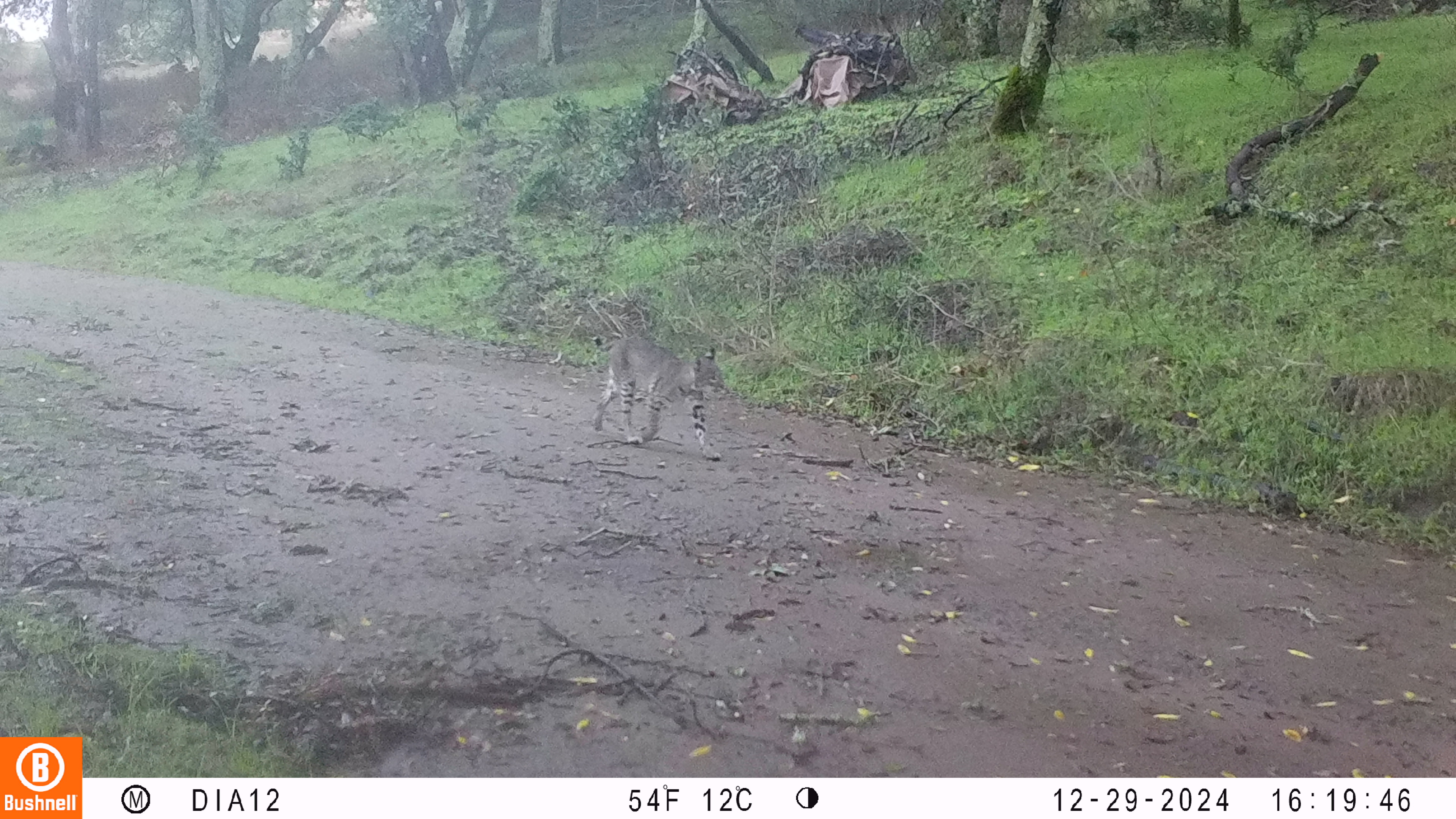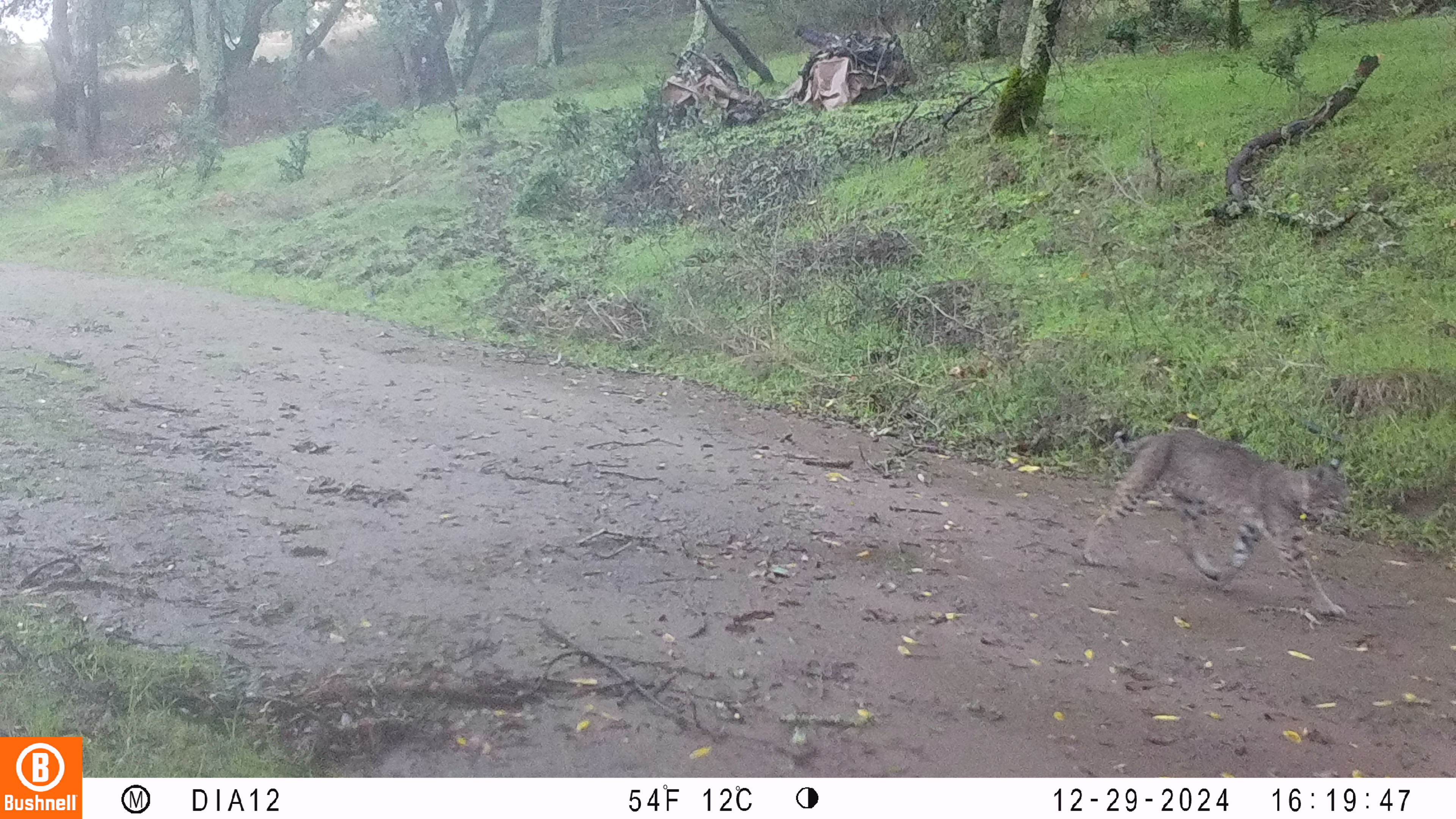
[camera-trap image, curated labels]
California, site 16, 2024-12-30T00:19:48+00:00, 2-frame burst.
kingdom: Animalia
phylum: Chordata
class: Mammalia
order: Carnivora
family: Felidae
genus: Lynx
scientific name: Lynx rufus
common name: bobcat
Bobcat (Lynx rufus).